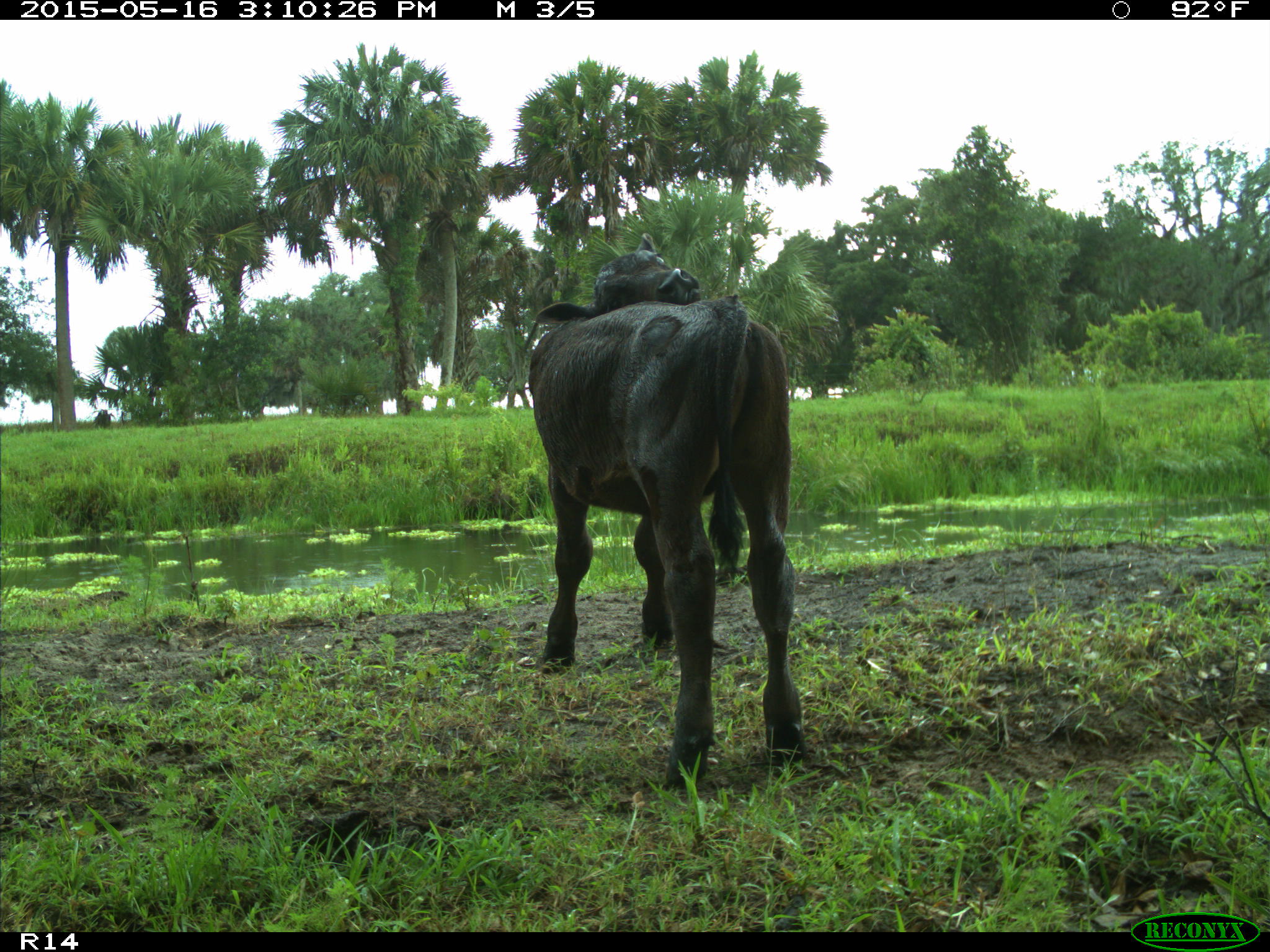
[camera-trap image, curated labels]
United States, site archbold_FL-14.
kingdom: Animalia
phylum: Chordata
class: Mammalia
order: Artiodactyla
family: Bovidae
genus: Bos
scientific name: Bos taurus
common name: domestic cow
Bos taurus (domestic cow).